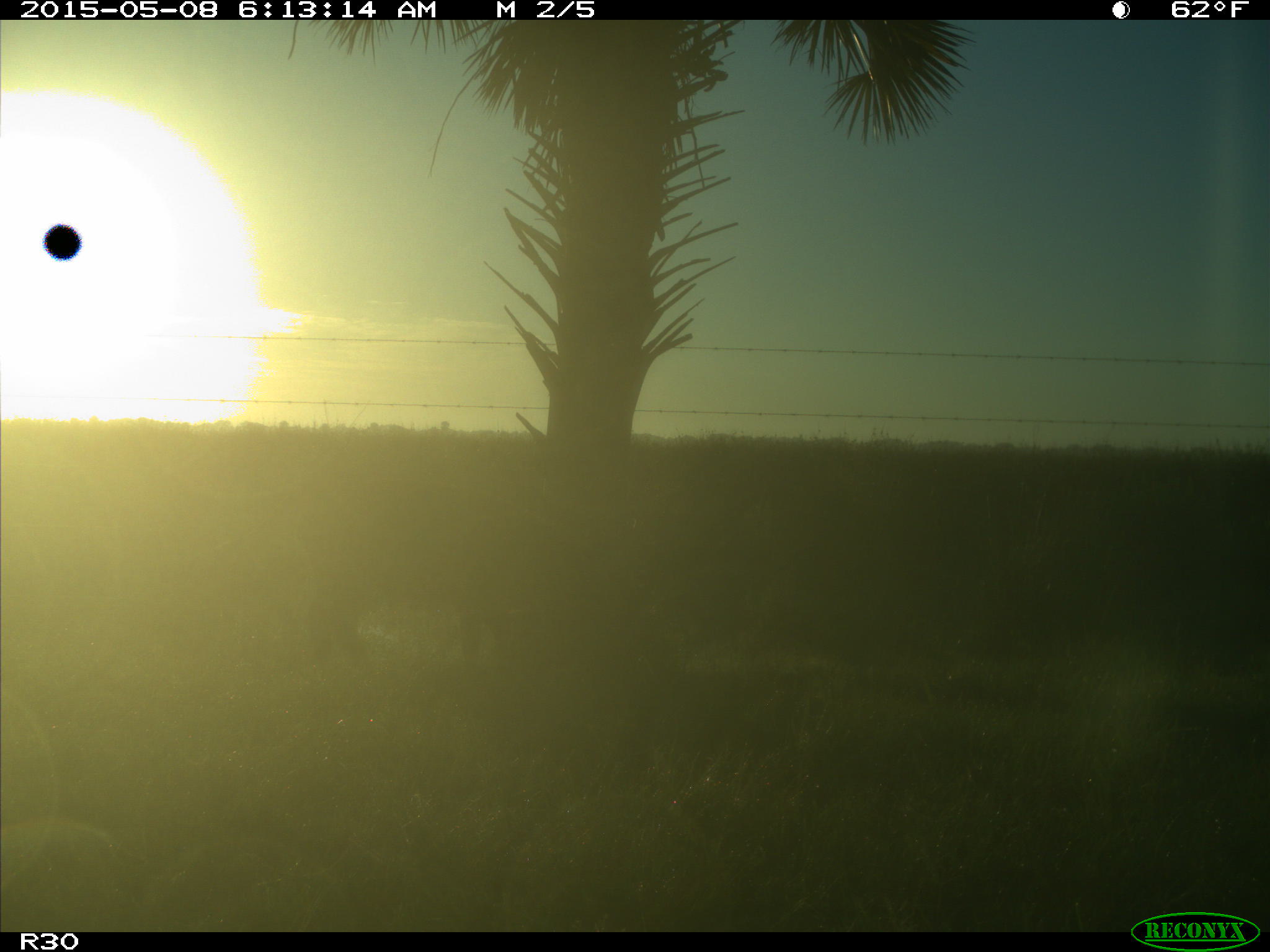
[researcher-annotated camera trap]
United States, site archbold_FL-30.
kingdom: Animalia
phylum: Chordata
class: Mammalia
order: Artiodactyla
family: Bovidae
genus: Bos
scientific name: Bos taurus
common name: domestic cow